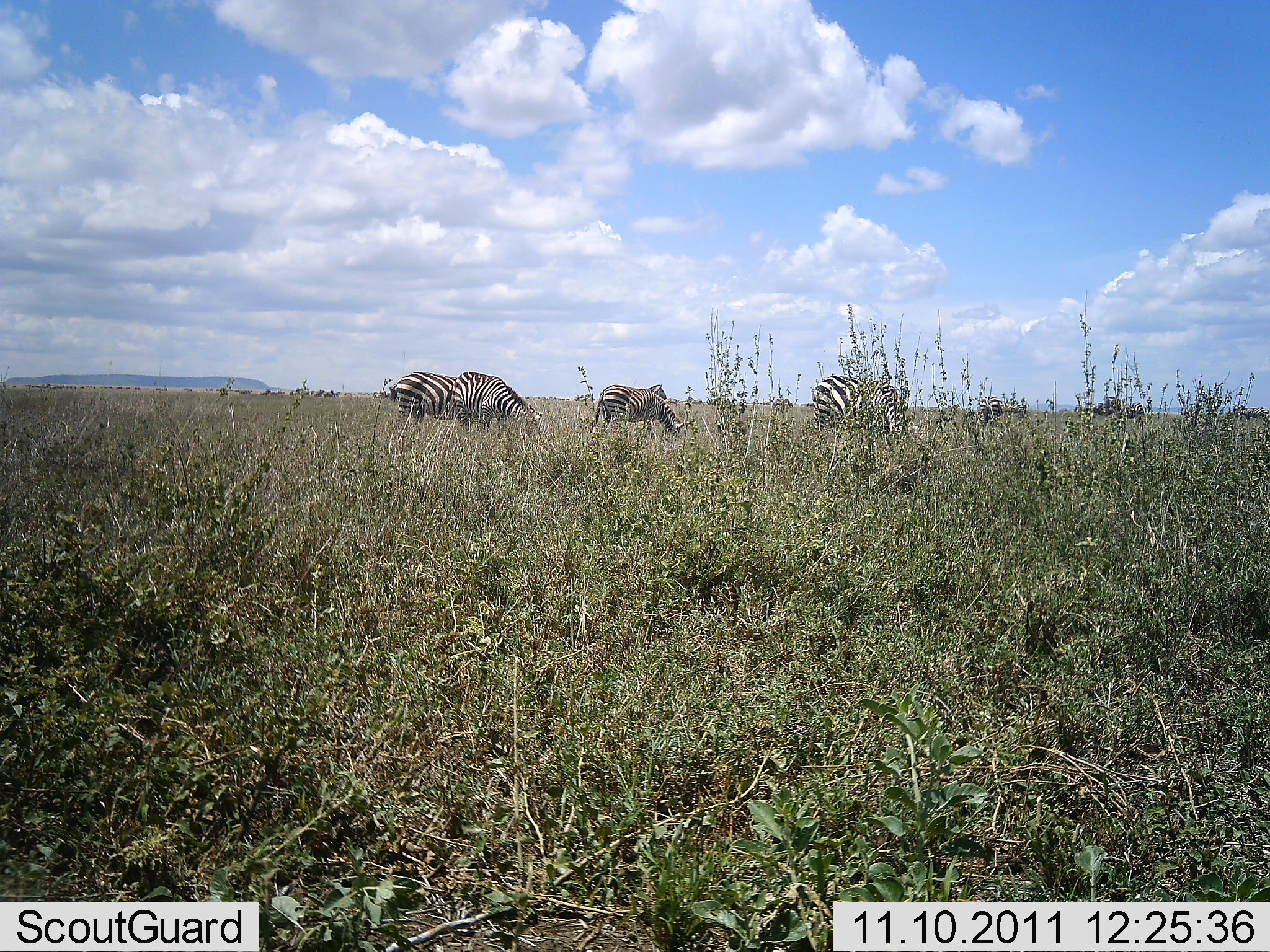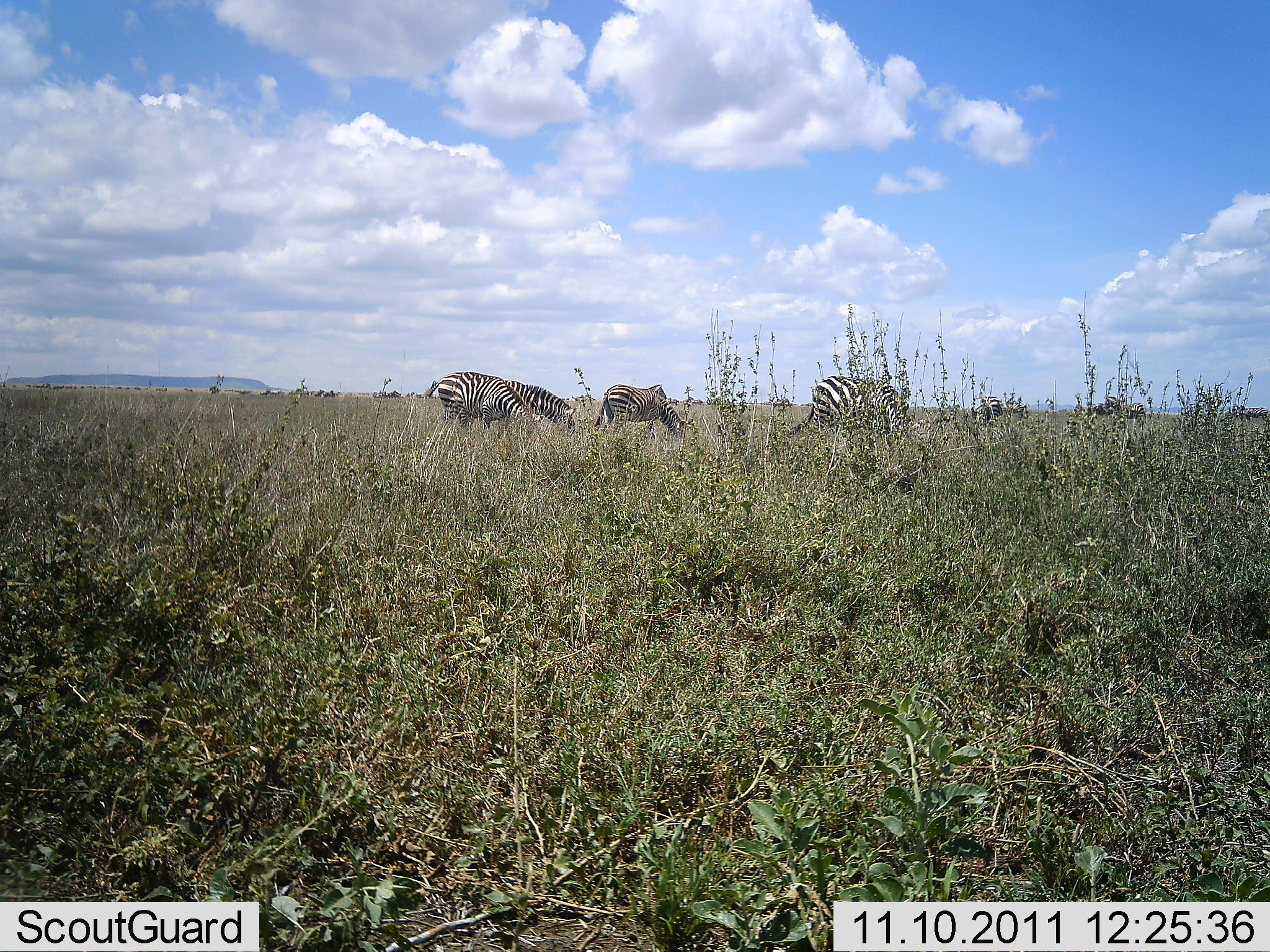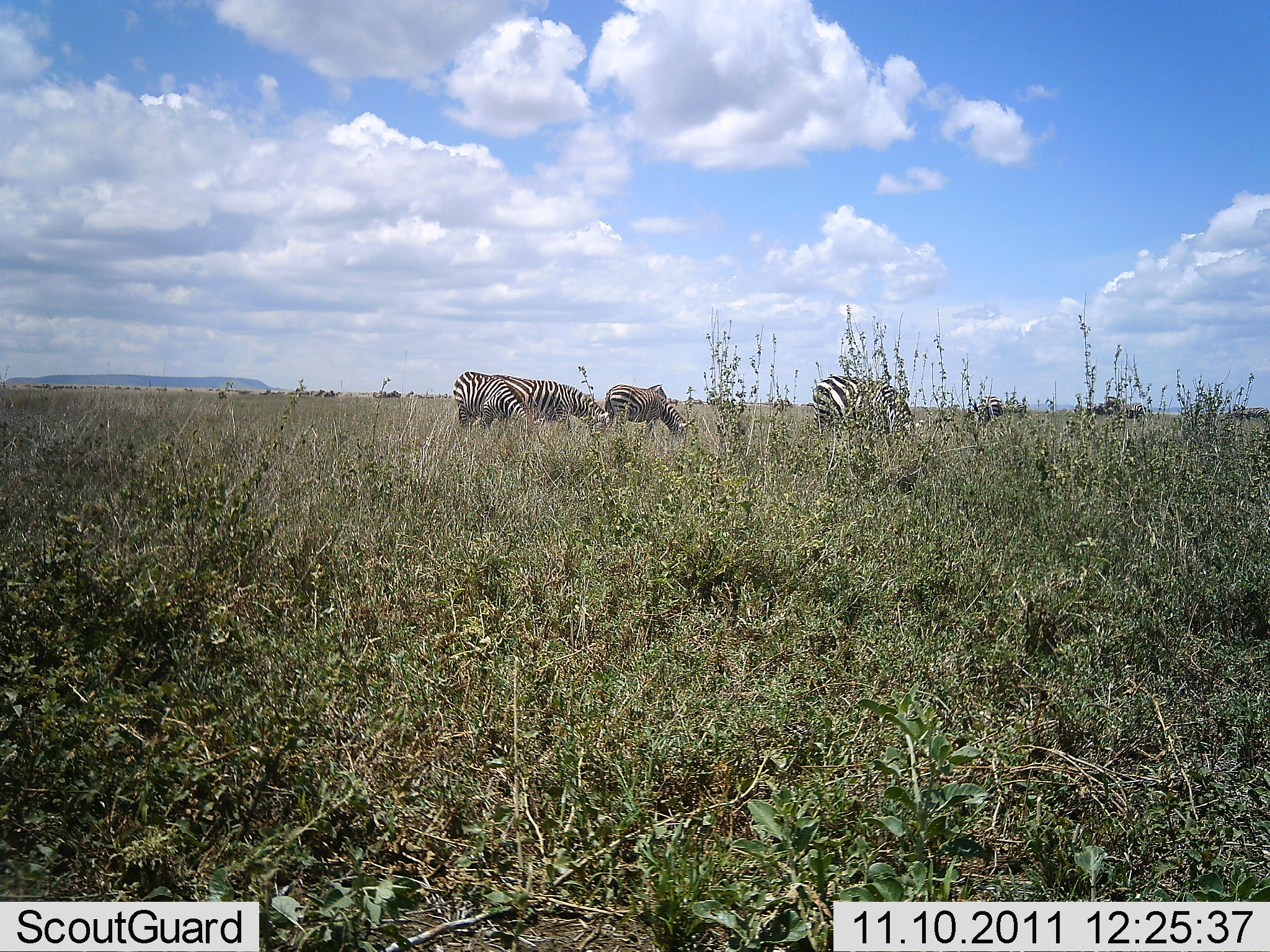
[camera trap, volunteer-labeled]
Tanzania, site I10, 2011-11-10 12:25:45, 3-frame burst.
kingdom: Animalia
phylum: Chordata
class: Mammalia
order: Perissodactyla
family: Equidae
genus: Equus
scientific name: Equus quagga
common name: plains zebra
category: zebra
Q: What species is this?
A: Zebra (plains zebra) (Equus quagga).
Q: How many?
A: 3.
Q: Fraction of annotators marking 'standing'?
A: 25%.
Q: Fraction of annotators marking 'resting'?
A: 0%.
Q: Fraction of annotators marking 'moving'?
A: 58%.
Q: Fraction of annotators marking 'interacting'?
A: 0%.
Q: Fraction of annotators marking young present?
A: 0%.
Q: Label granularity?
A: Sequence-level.